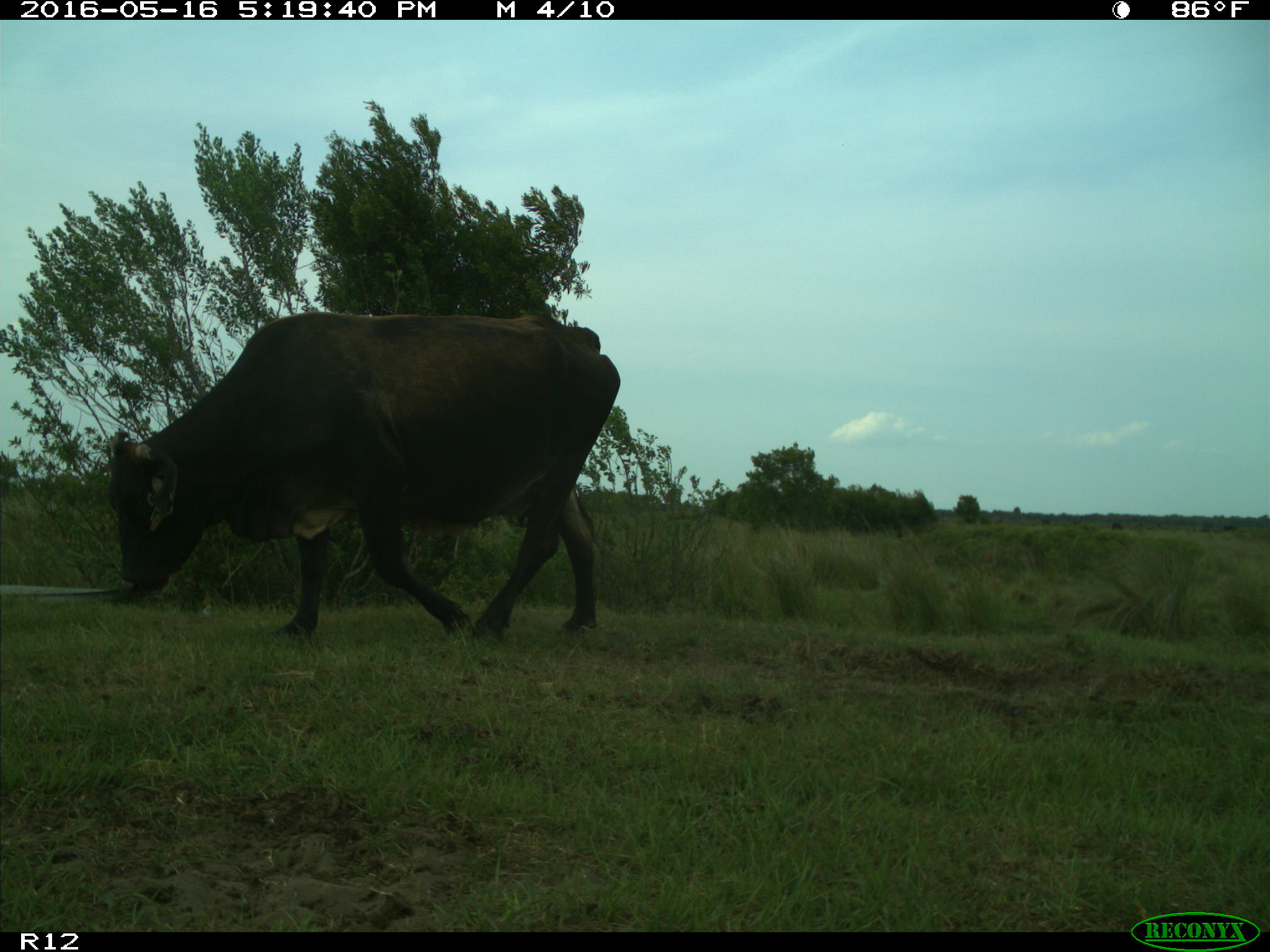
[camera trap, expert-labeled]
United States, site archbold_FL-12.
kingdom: Animalia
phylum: Chordata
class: Mammalia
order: Artiodactyla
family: Bovidae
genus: Bos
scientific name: Bos taurus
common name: domestic cow